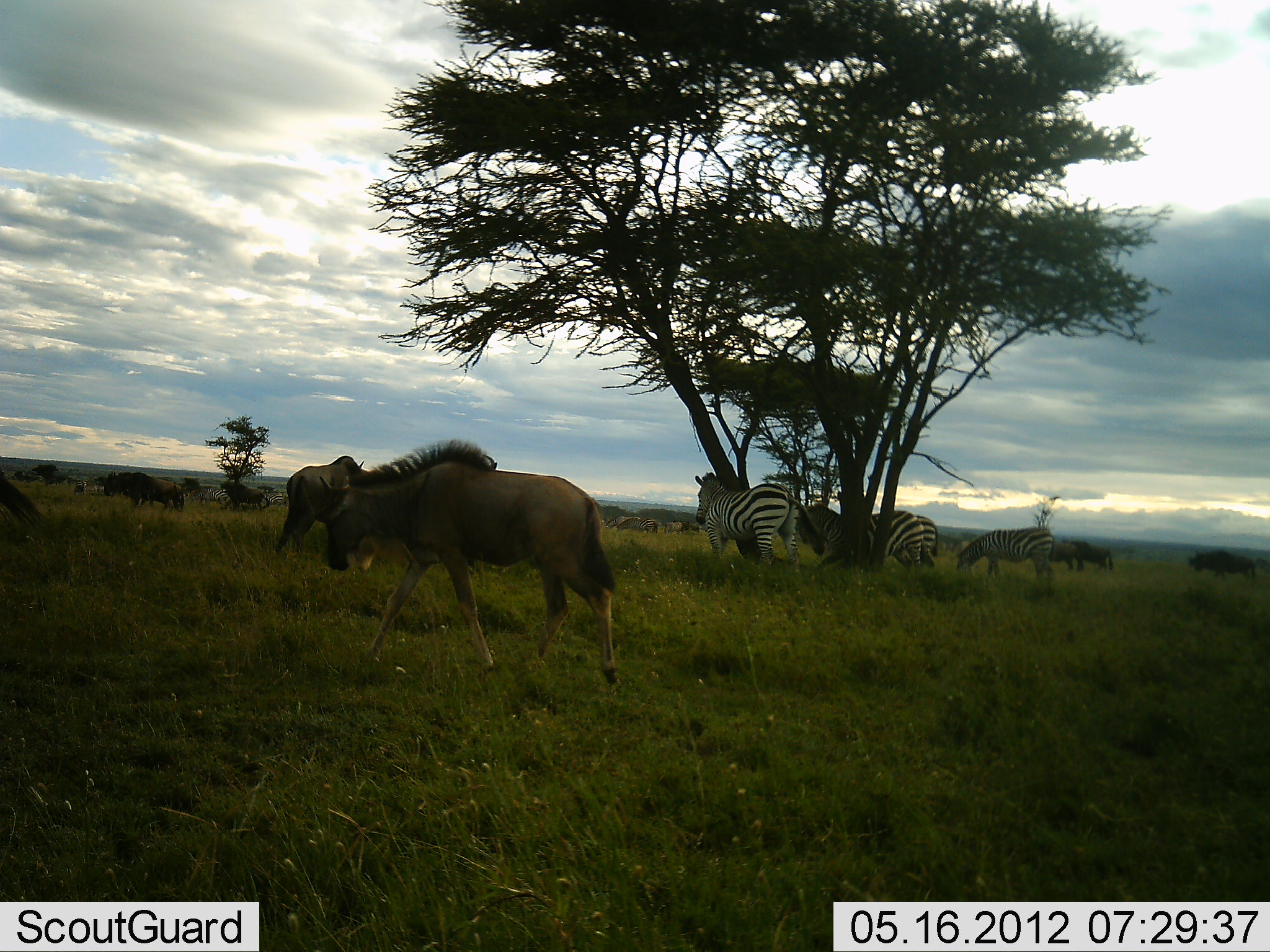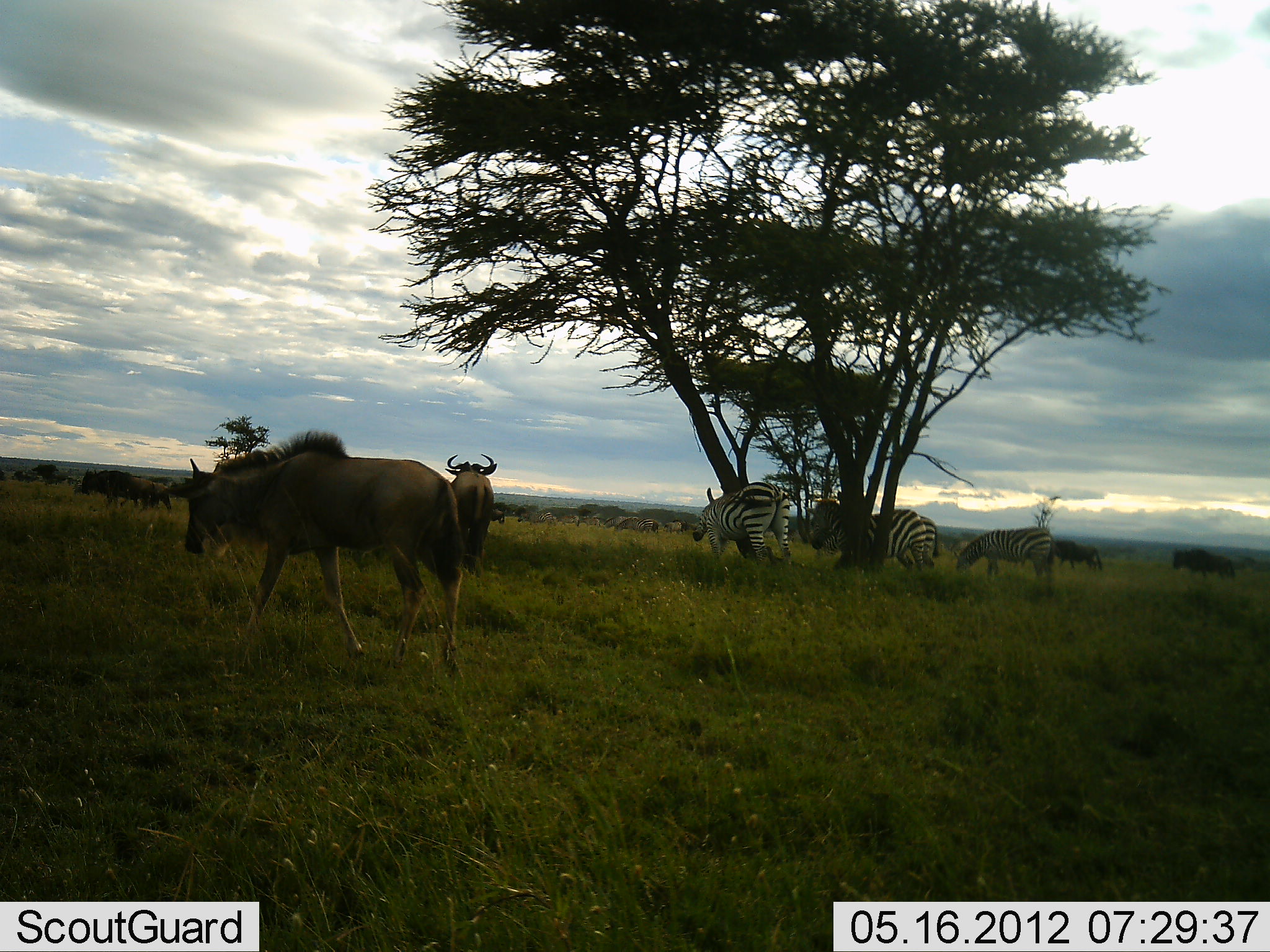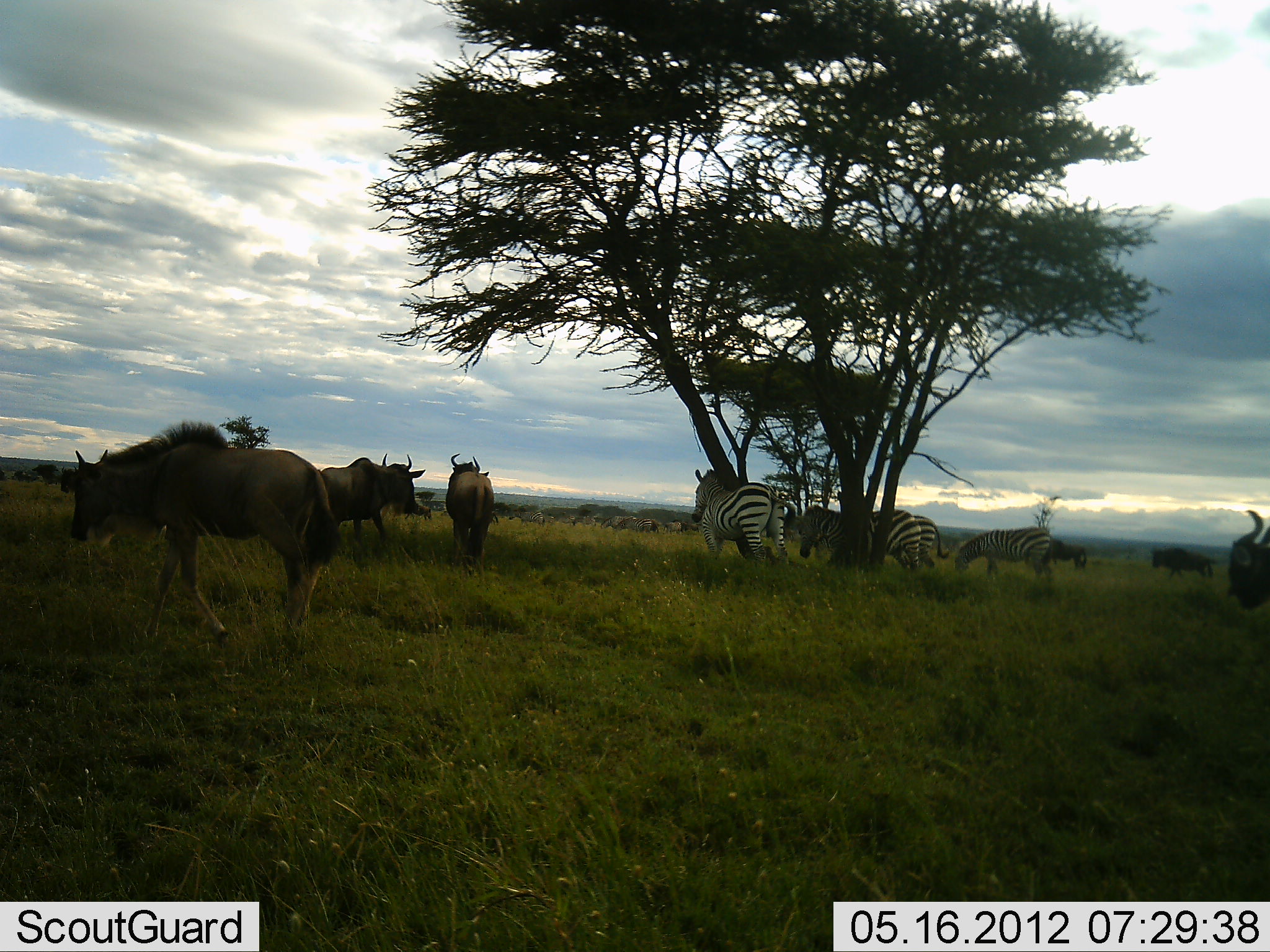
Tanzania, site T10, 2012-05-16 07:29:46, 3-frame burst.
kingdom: Animalia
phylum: Chordata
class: Mammalia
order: Artiodactyla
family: Bovidae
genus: Connochaetes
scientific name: Connochaetes taurinus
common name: blue wildebeest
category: wildebeest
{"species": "wildebeest (blue wildebeest) (Connochaetes taurinus)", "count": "11-50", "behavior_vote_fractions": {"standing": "30%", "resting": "0%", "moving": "100%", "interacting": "0%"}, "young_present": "10%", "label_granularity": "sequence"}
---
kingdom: Animalia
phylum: Chordata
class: Mammalia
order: Perissodactyla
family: Equidae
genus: Equus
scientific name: Equus quagga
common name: plains zebra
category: zebra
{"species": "zebra (plains zebra) (Equus quagga)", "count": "4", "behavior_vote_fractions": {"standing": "70%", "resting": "0%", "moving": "0%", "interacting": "0%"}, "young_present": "0%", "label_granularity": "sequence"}